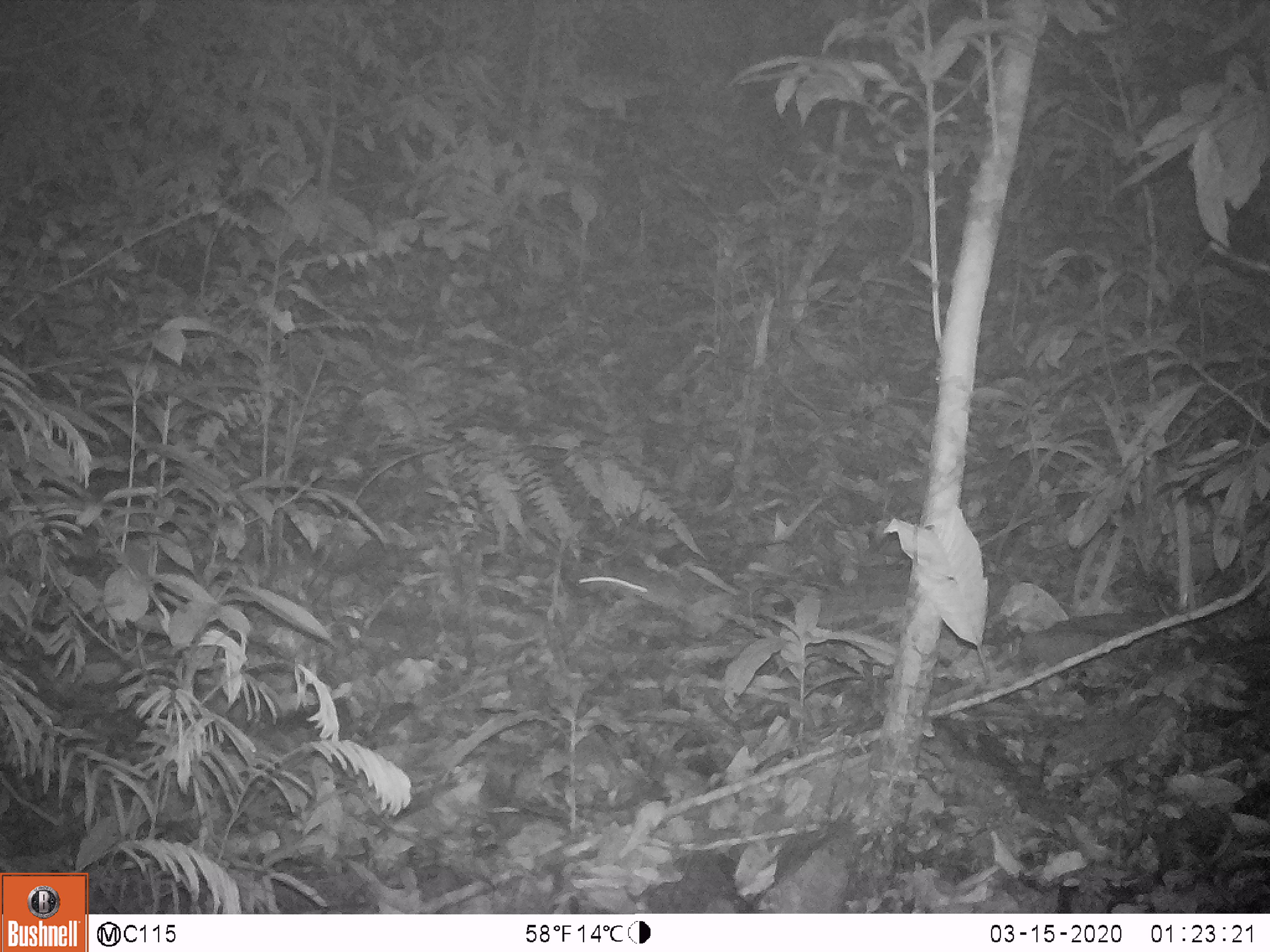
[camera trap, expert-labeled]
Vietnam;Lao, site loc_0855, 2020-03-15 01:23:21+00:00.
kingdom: Animalia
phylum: Chordata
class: Mammalia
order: Rodentia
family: Muridae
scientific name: Muridae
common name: old-world mice and rats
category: unidentified murid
Unidentified murid (old-world mice and rats) (Muridae). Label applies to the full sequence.